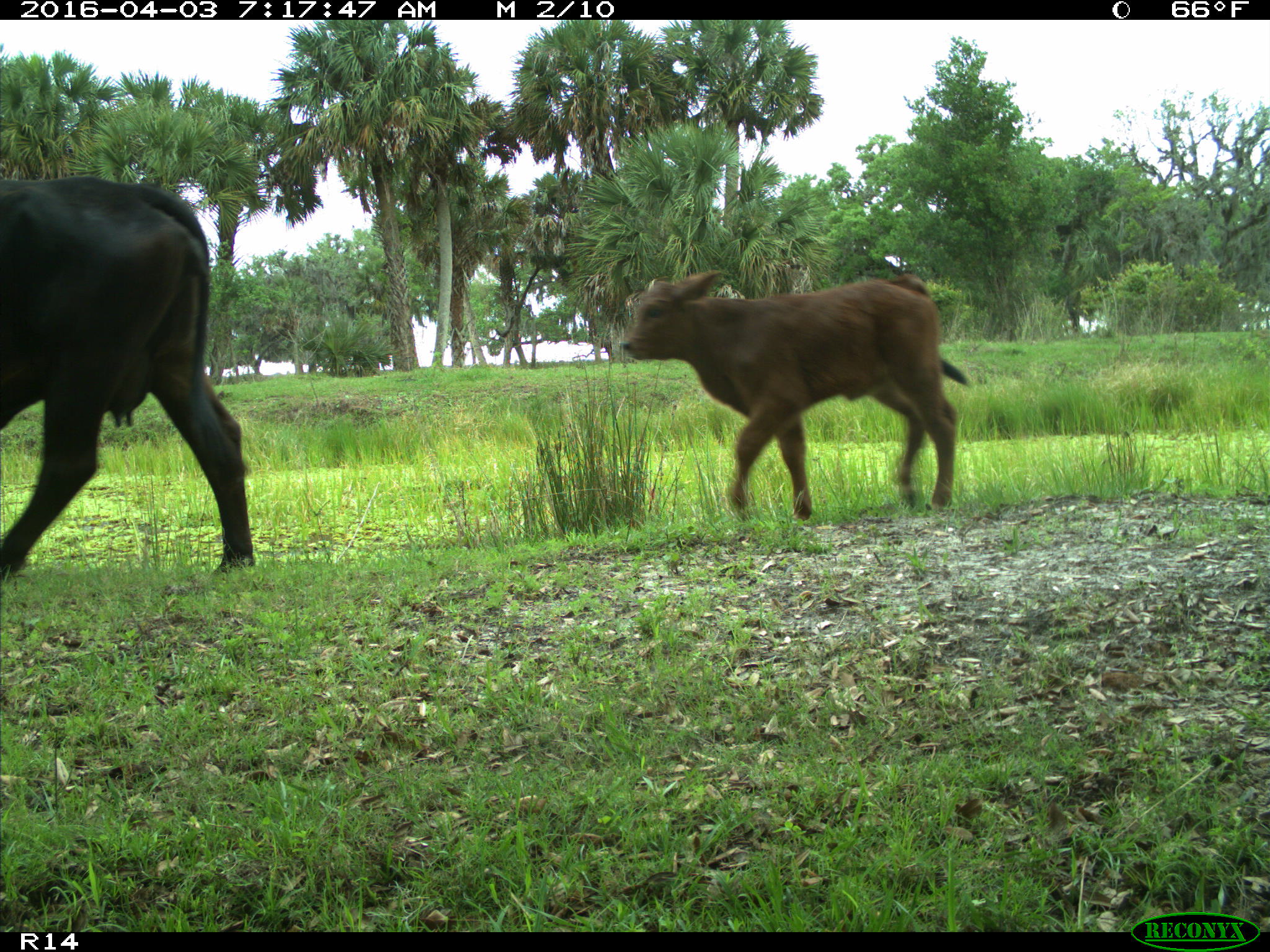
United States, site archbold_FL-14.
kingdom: Animalia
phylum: Chordata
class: Mammalia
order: Artiodactyla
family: Bovidae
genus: Bos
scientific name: Bos taurus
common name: domestic cow